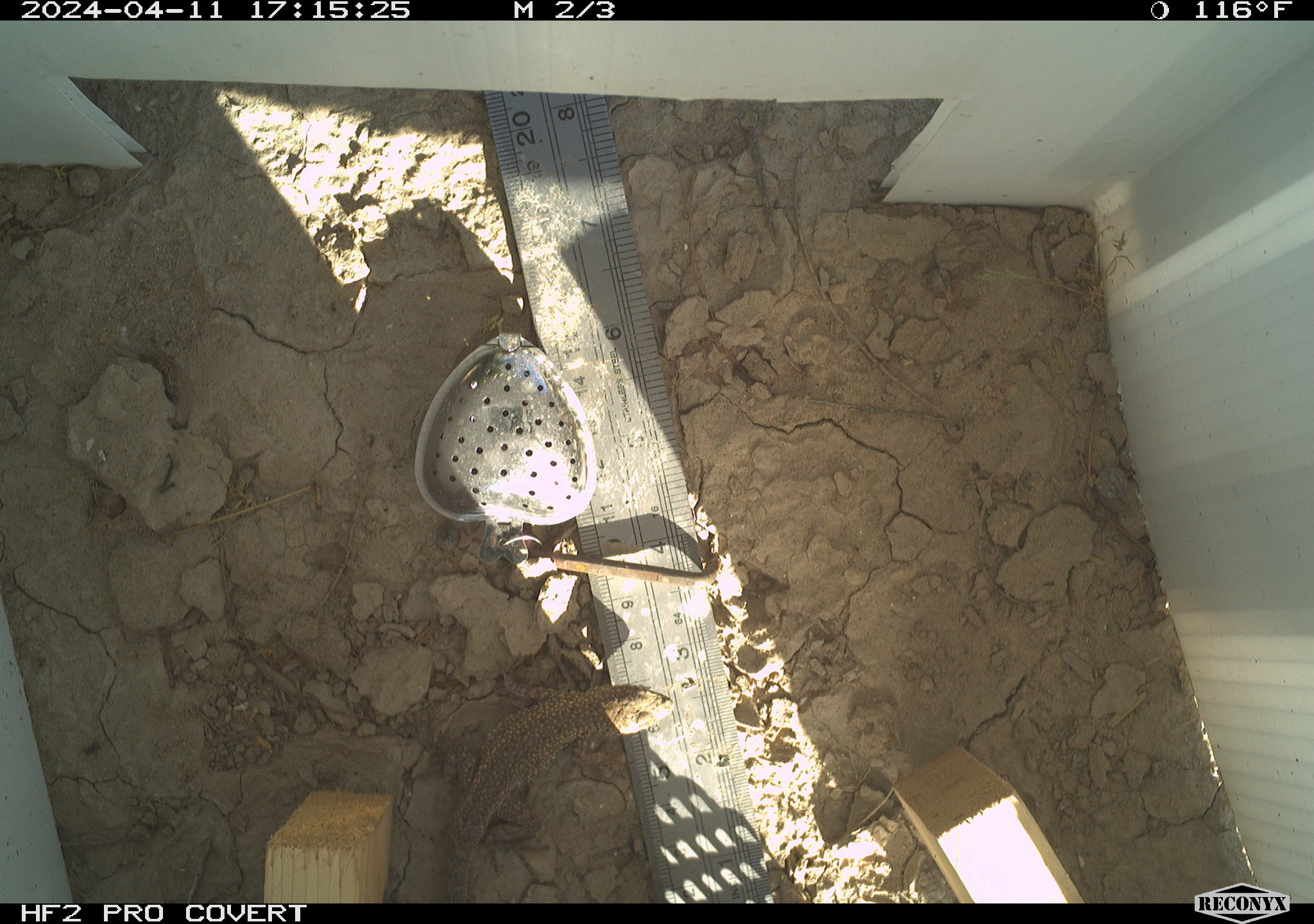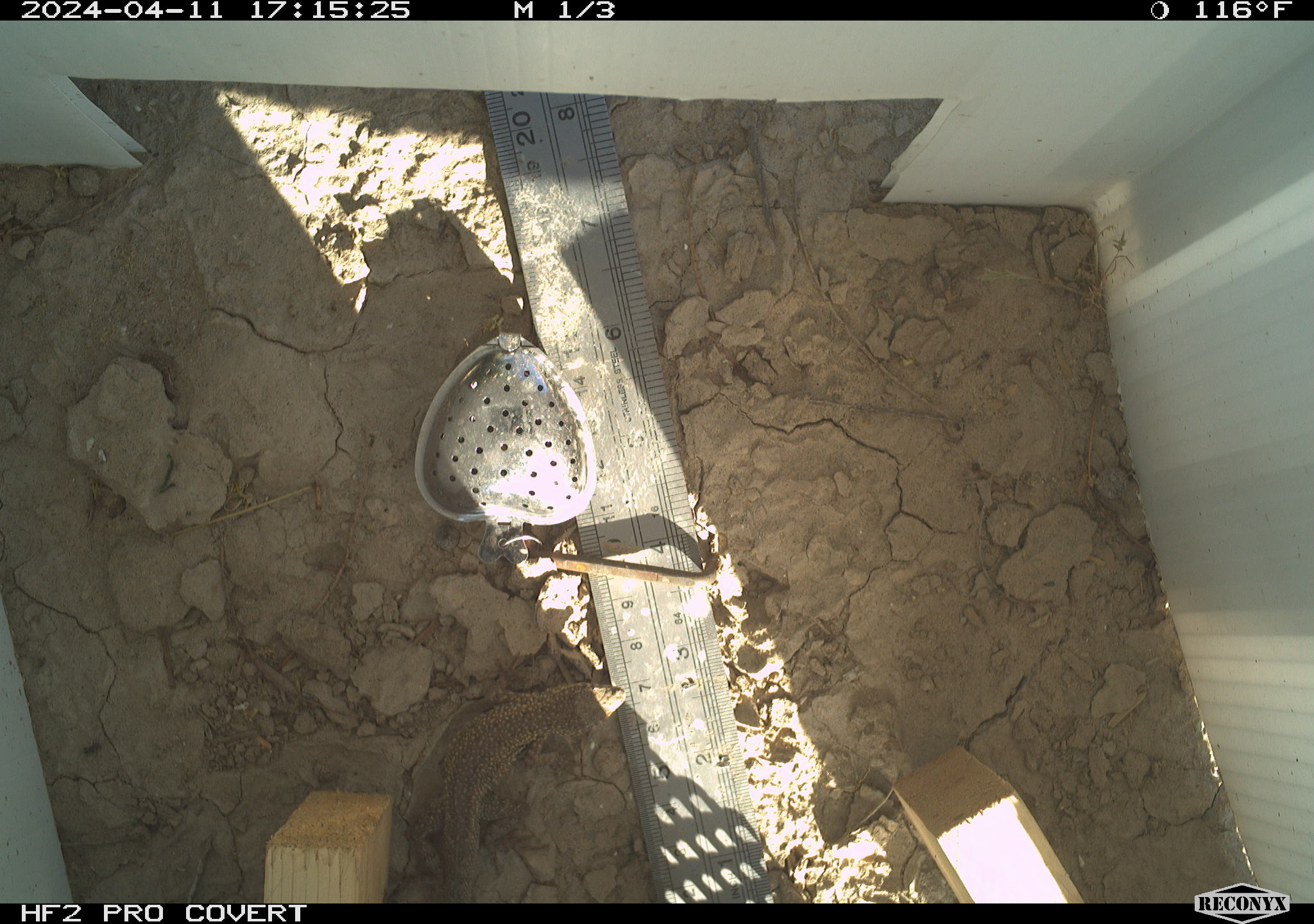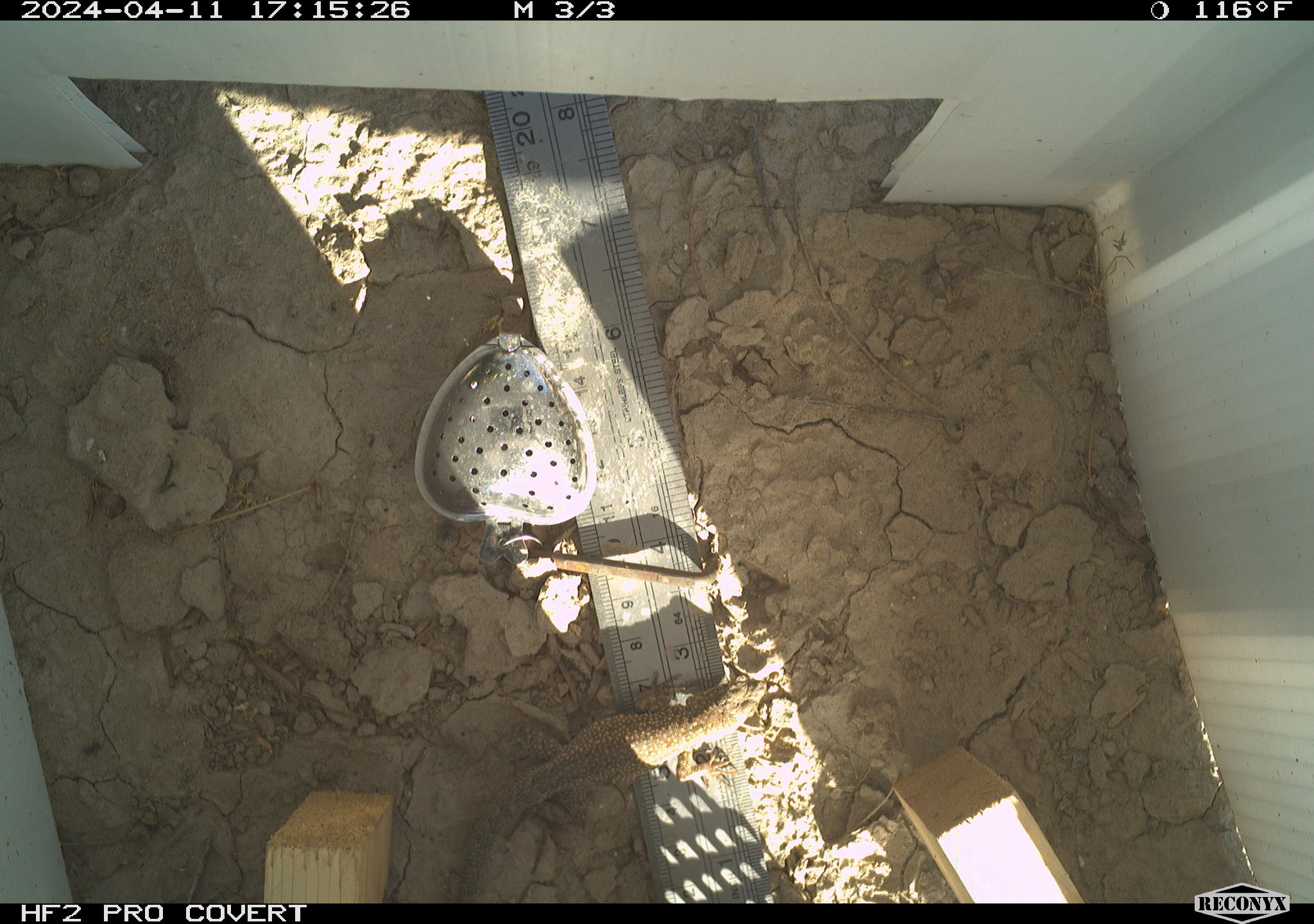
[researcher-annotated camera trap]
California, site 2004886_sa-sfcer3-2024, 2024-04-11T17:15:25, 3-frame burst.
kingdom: Animalia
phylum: Chordata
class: Reptilia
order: Squamata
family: Phrynosomatidae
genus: Uta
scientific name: Uta stansburiana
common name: common side-blotched lizard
Common side-blotched lizard (Uta stansburiana).